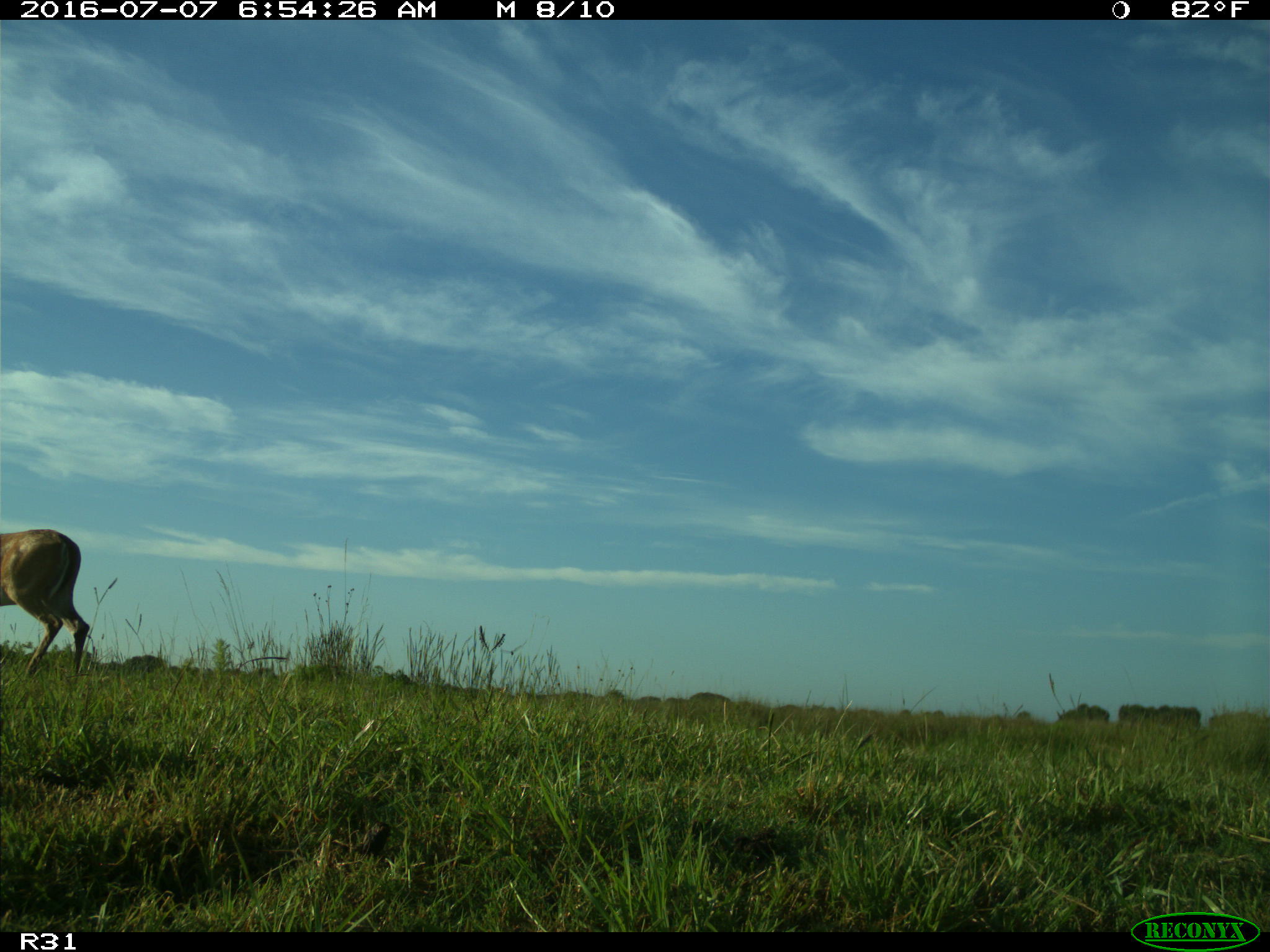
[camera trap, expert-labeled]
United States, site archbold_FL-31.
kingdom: Animalia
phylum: Chordata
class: Mammalia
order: Artiodactyla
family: Cervidae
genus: Odocoileus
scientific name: Odocoileus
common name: deer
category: unidentified deer